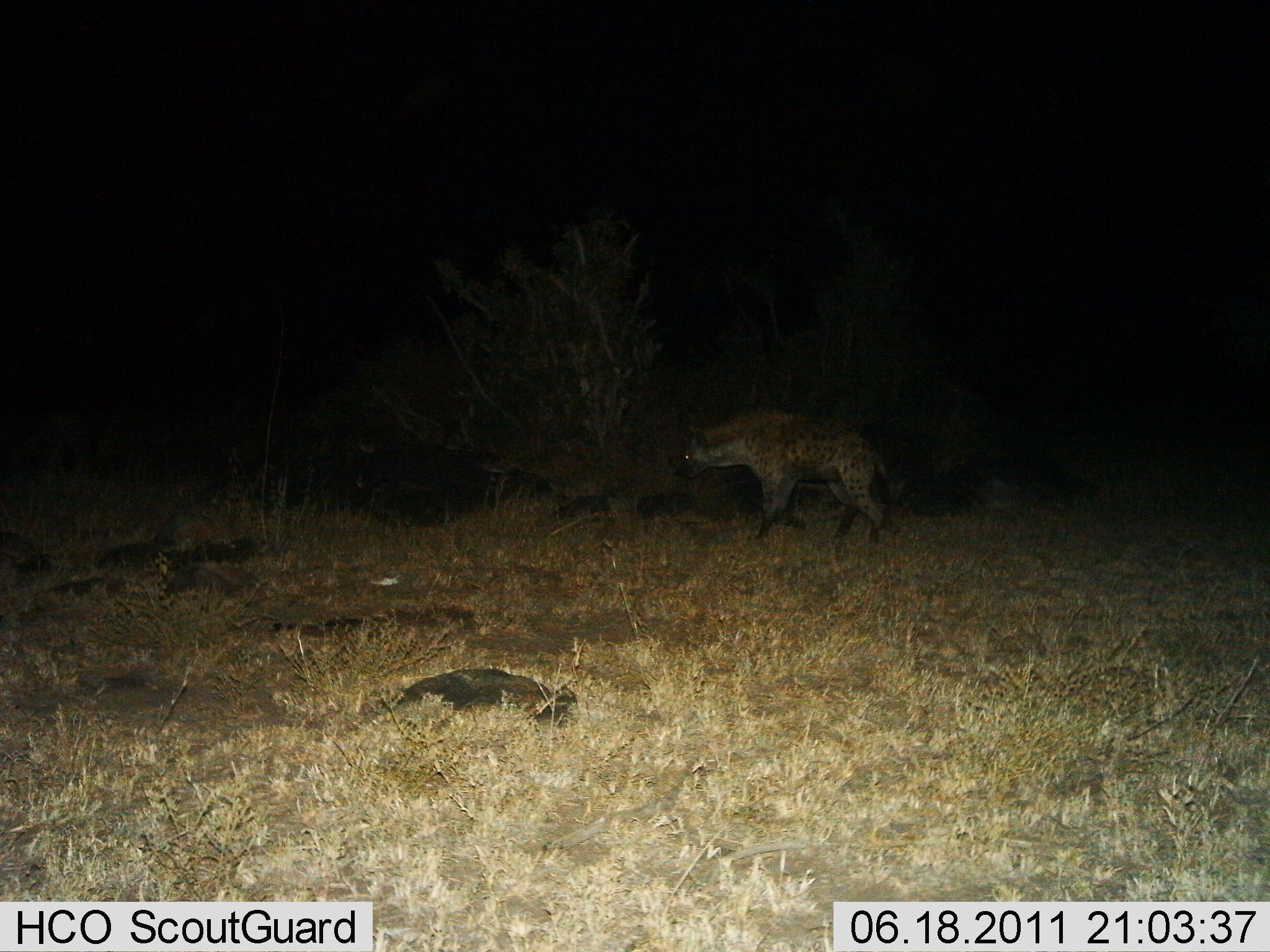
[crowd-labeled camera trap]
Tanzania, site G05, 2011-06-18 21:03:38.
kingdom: Animalia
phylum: Chordata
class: Mammalia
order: Carnivora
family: Hyaenidae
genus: Crocuta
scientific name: Crocuta crocuta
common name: spotted hyena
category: hyenaspotted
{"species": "hyenaspotted (spotted hyena) (Crocuta crocuta)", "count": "1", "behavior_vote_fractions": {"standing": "45%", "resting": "0%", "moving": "64%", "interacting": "0%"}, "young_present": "0%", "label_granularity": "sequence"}